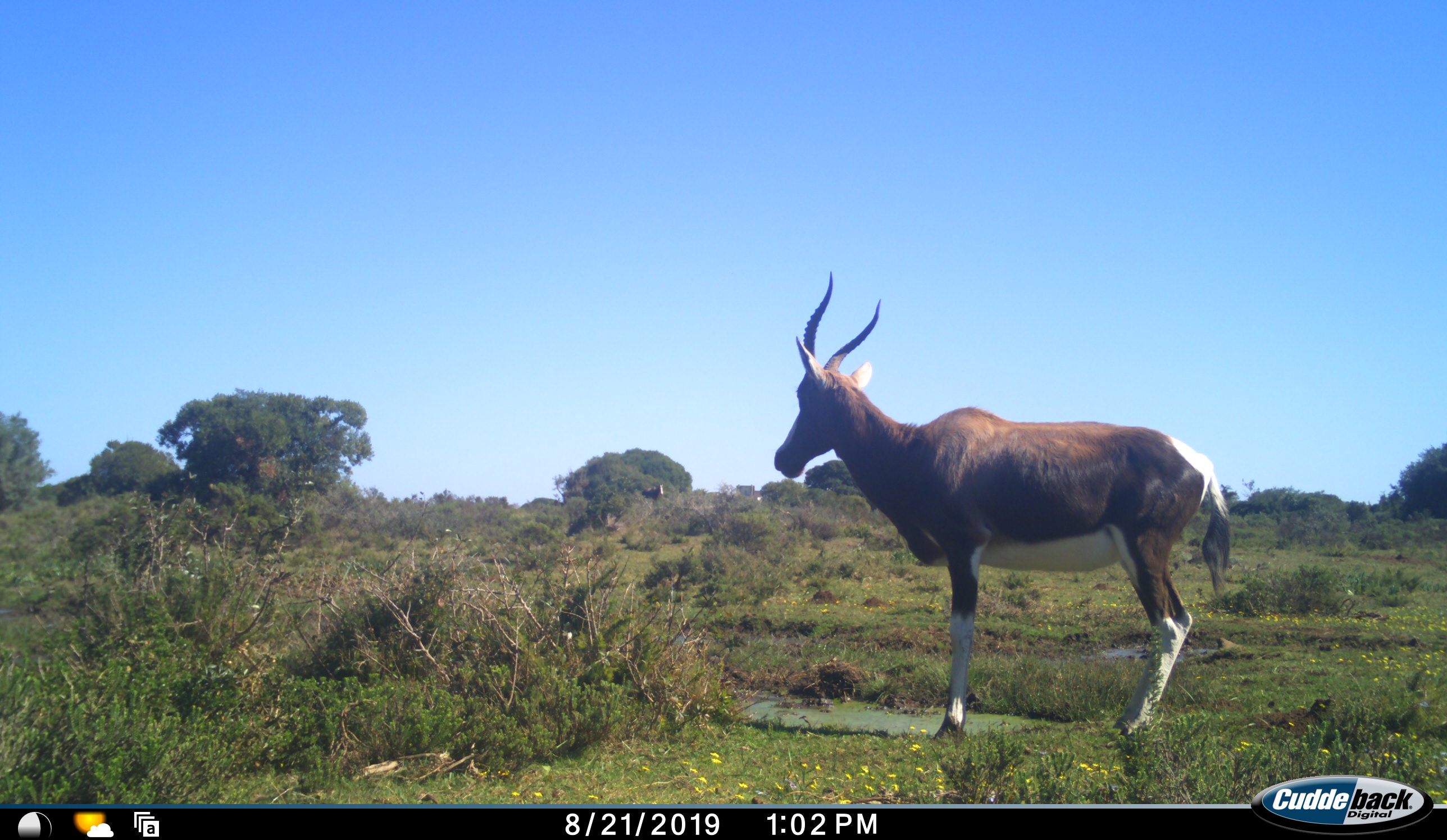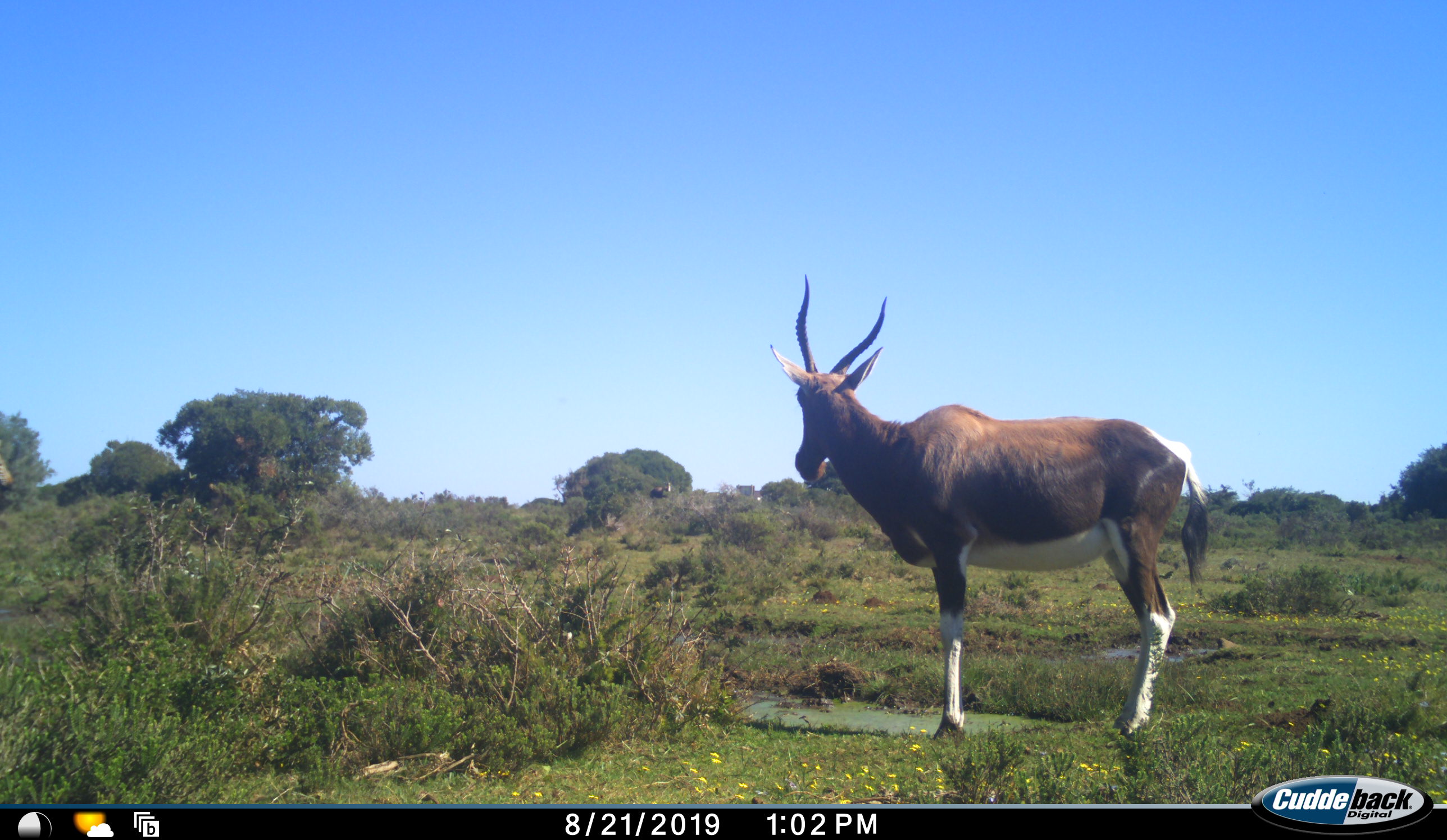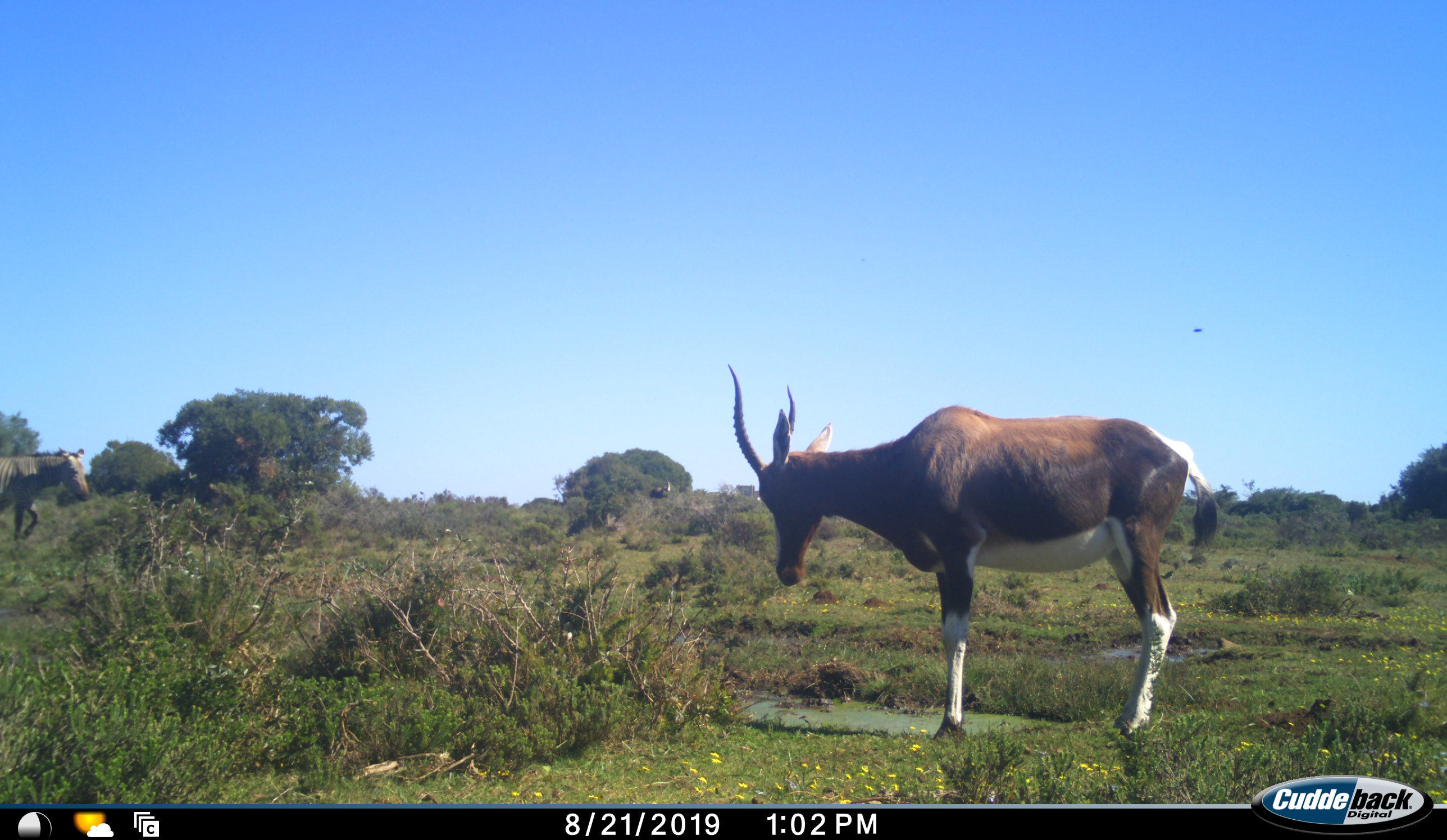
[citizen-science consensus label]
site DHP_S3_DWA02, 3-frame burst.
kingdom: Animalia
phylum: Chordata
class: Mammalia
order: Artiodactyla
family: Bovidae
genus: Damaliscus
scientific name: Damaliscus pygargus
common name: bontebok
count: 1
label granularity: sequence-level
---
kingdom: Animalia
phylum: Chordata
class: Mammalia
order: Perissodactyla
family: Equidae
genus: Equus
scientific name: Equus zebra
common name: mountain zebra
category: zebramountain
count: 1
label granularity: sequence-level